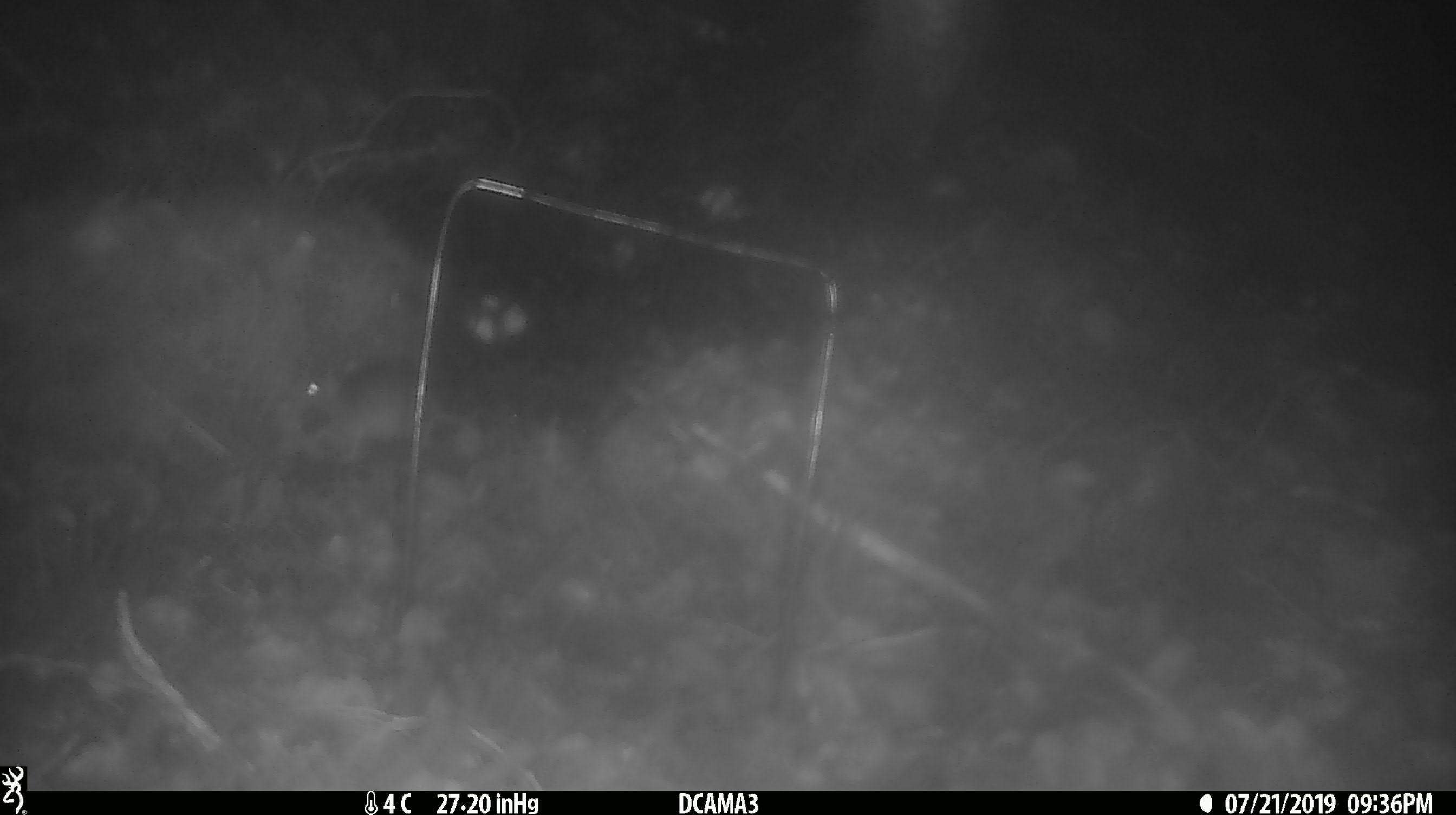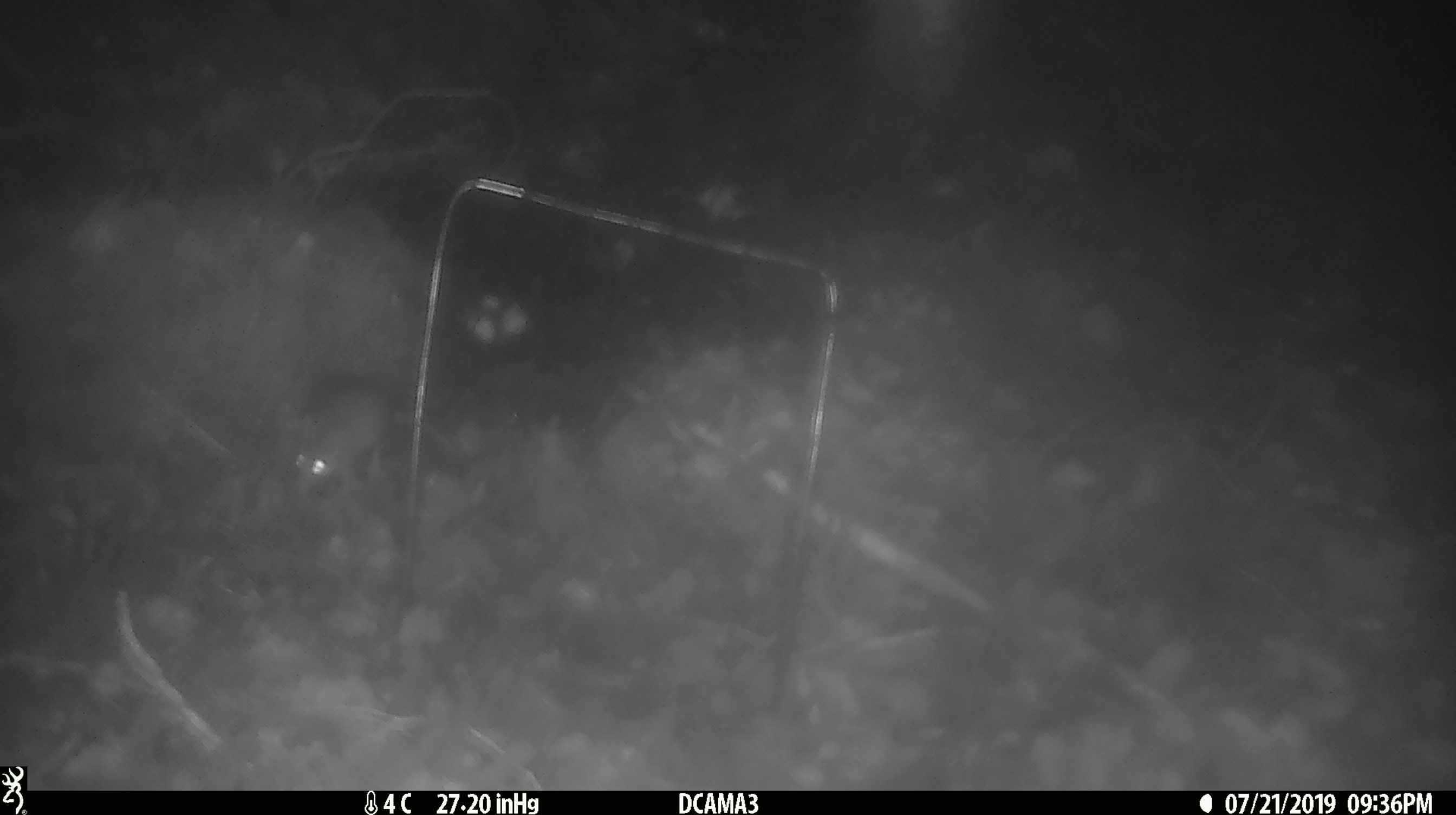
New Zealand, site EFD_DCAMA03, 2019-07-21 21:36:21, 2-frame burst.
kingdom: Animalia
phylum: Chordata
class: Mammalia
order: Rodentia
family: Muridae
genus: Mus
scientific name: Mus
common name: mouse